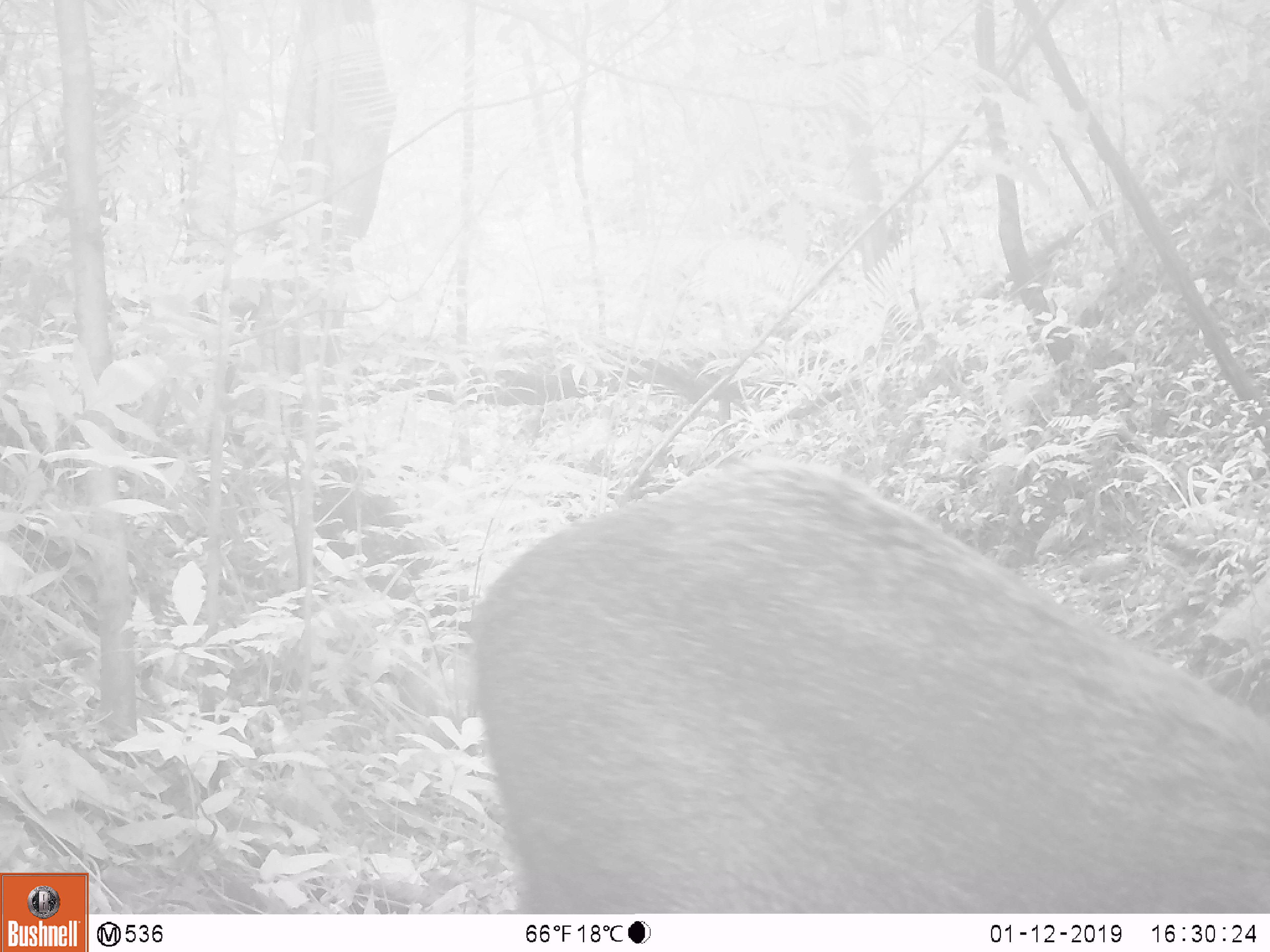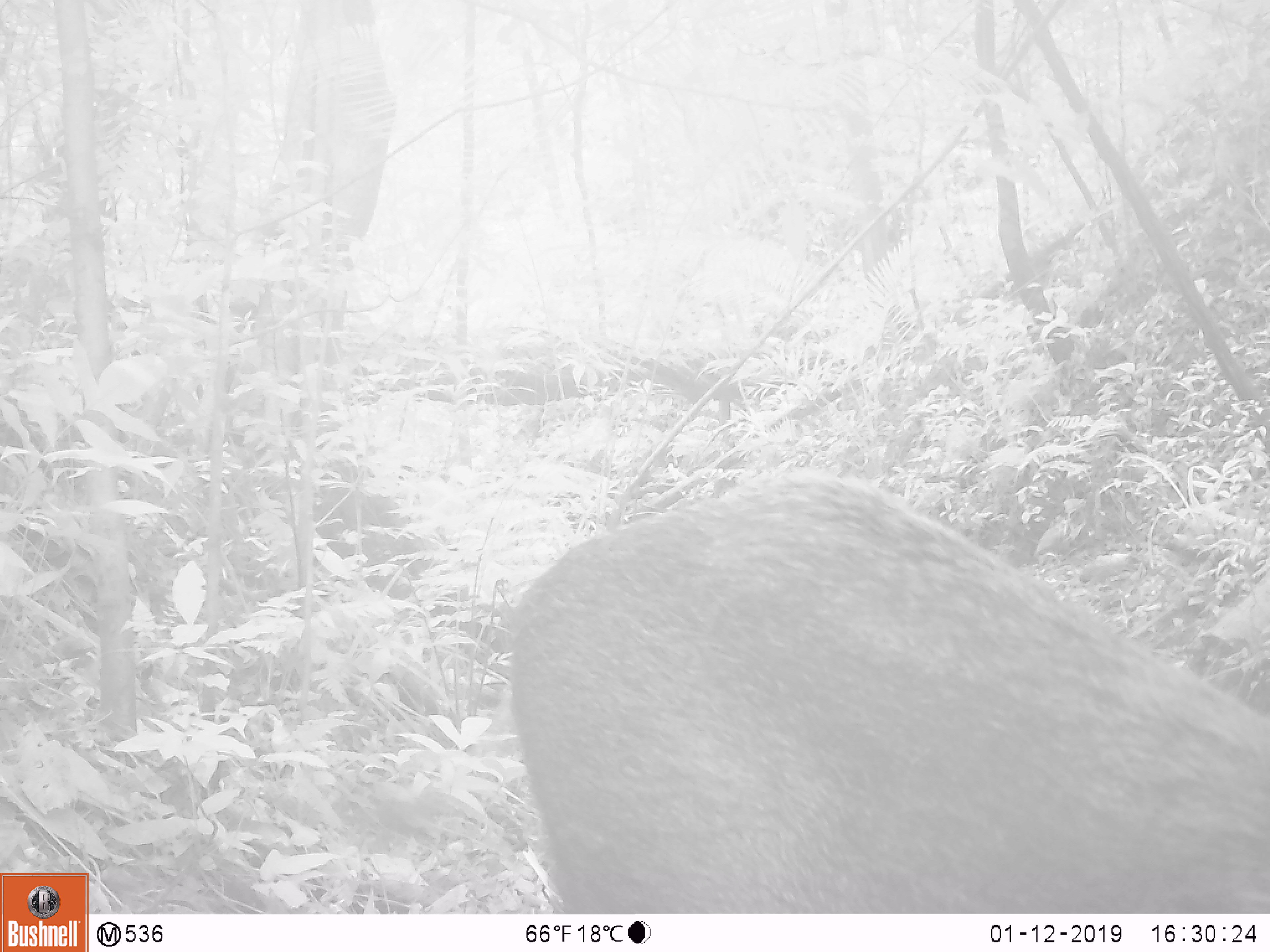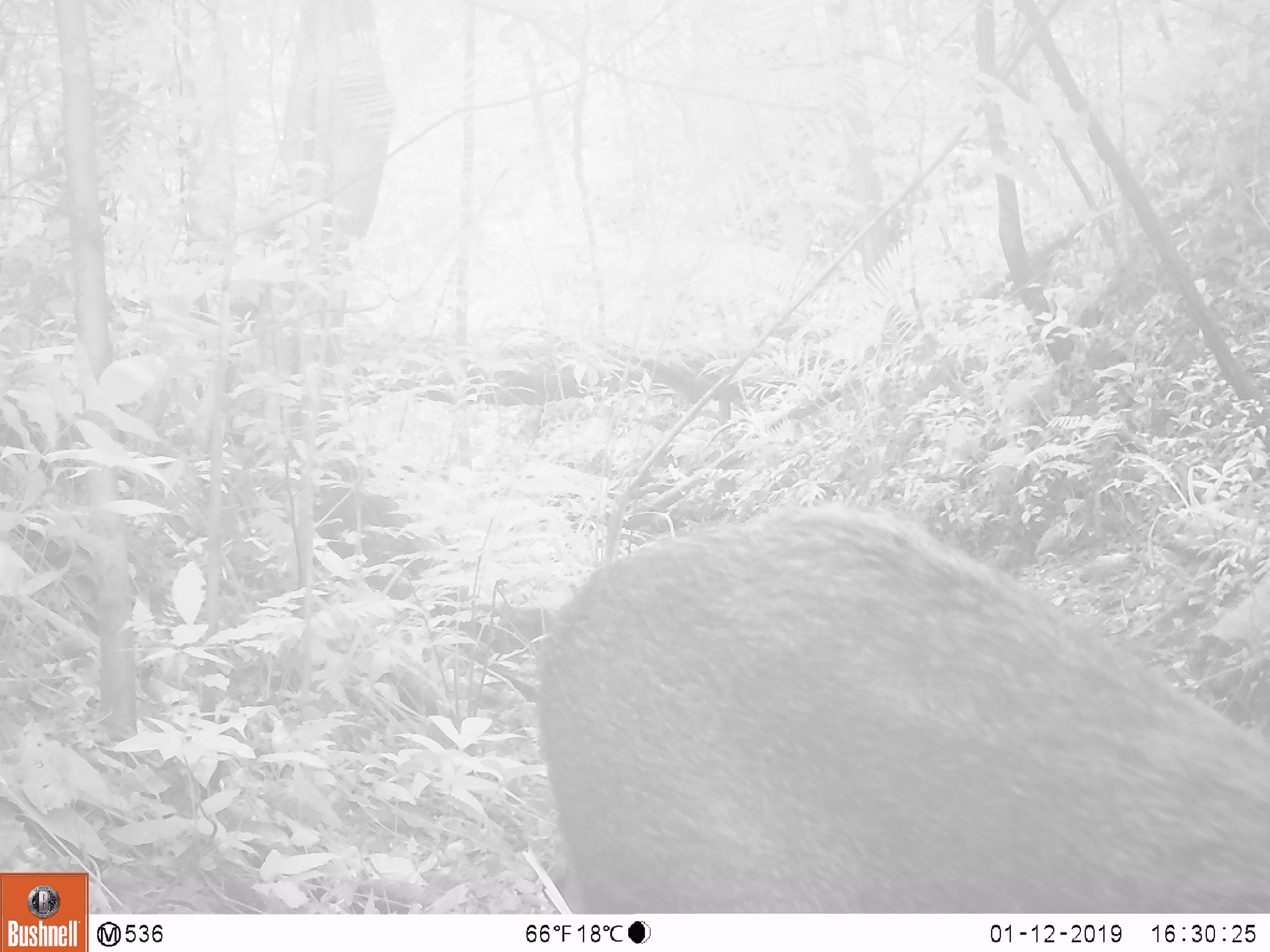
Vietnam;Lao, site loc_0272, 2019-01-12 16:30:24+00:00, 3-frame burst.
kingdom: Animalia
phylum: Chordata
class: Mammalia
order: Artiodactyla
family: Suidae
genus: Sus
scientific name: Sus scrofa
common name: eurasian wild pig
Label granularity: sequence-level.